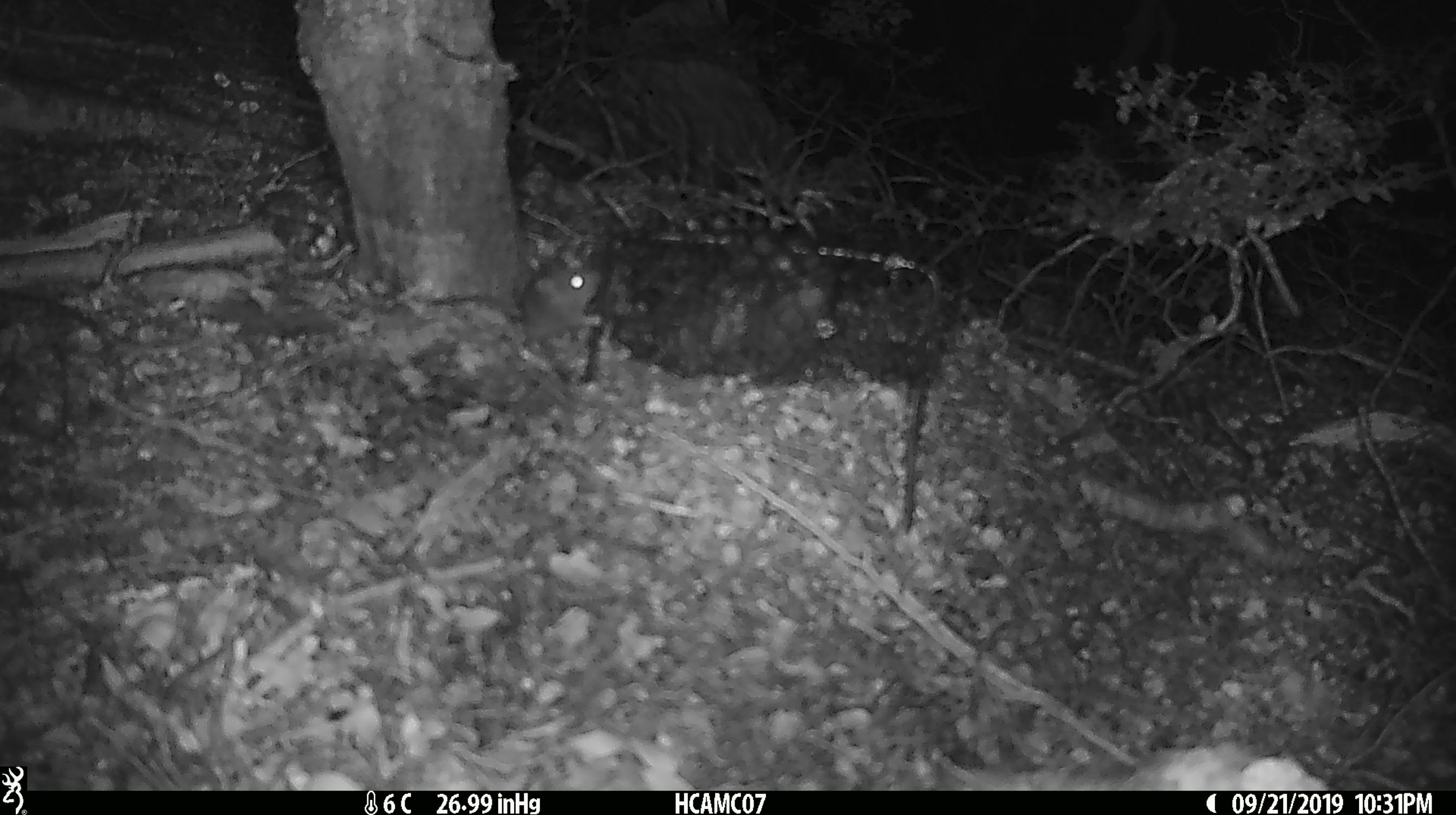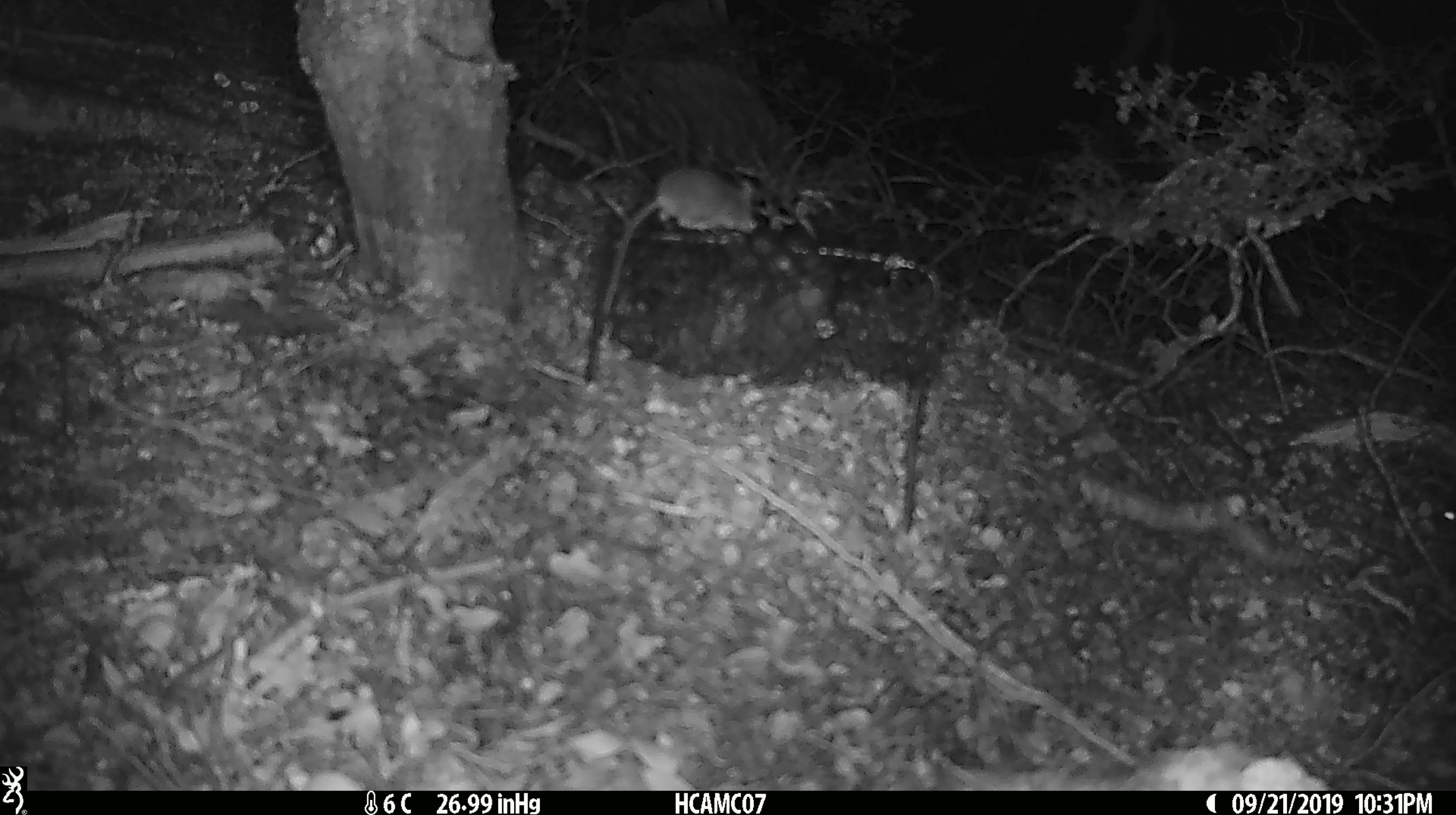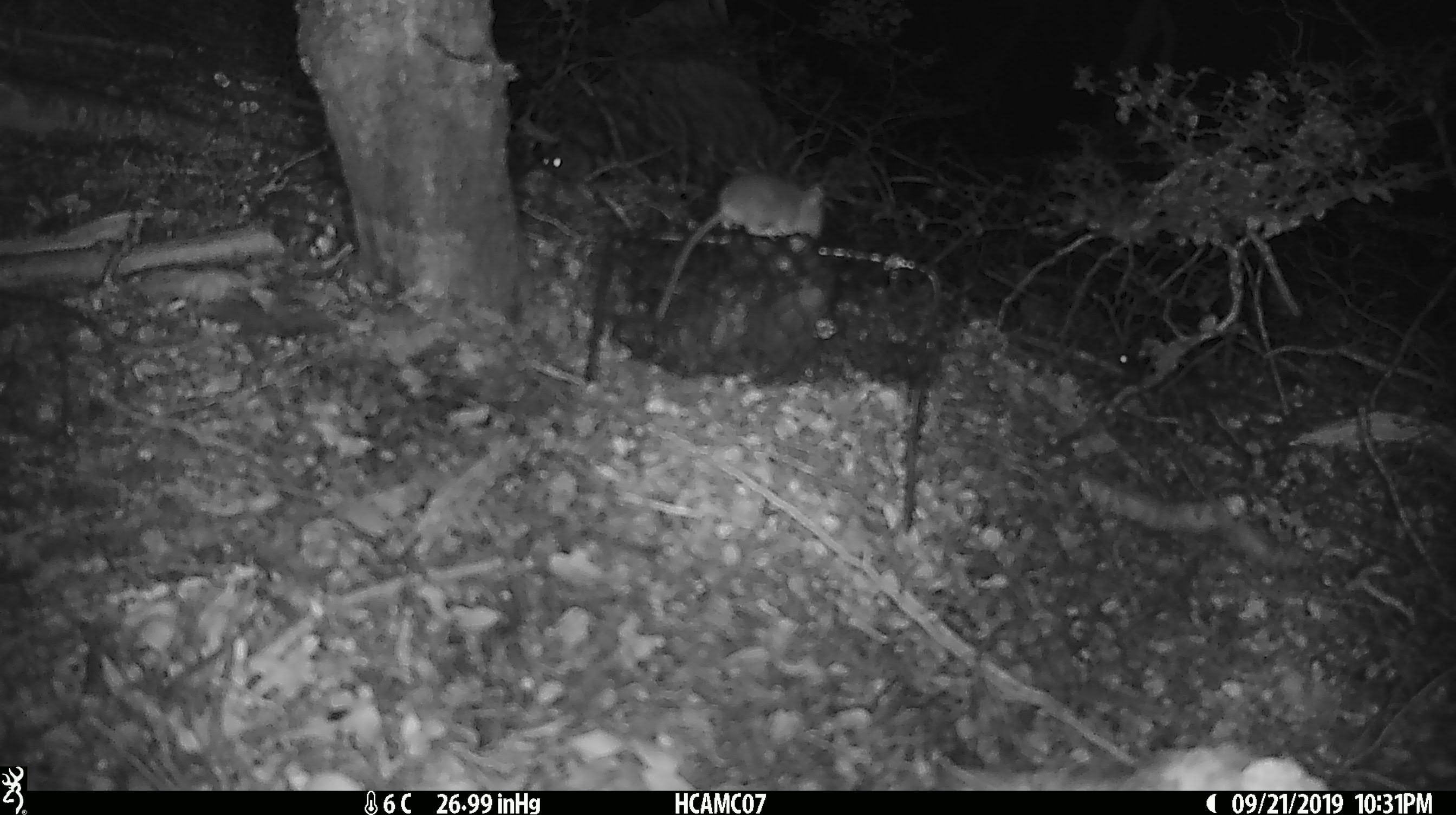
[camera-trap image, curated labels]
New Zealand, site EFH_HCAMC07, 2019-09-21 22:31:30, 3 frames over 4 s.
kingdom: Animalia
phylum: Chordata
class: Mammalia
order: Rodentia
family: Muridae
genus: Mus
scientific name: Mus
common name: mouse